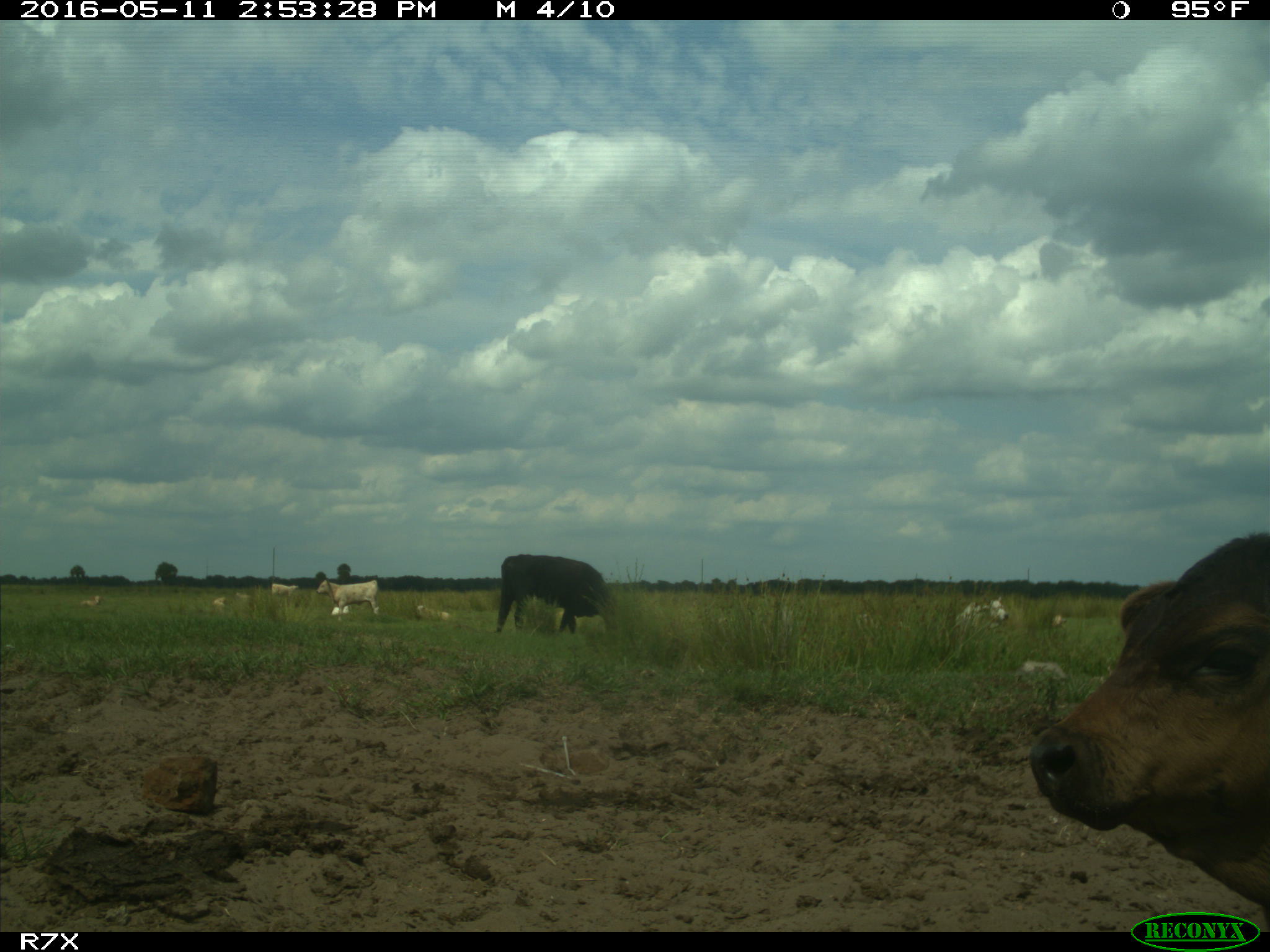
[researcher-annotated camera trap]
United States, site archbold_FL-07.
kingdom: Animalia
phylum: Chordata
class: Mammalia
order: Artiodactyla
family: Bovidae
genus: Bos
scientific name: Bos taurus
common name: domestic cow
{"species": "Bos taurus (domestic cow)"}